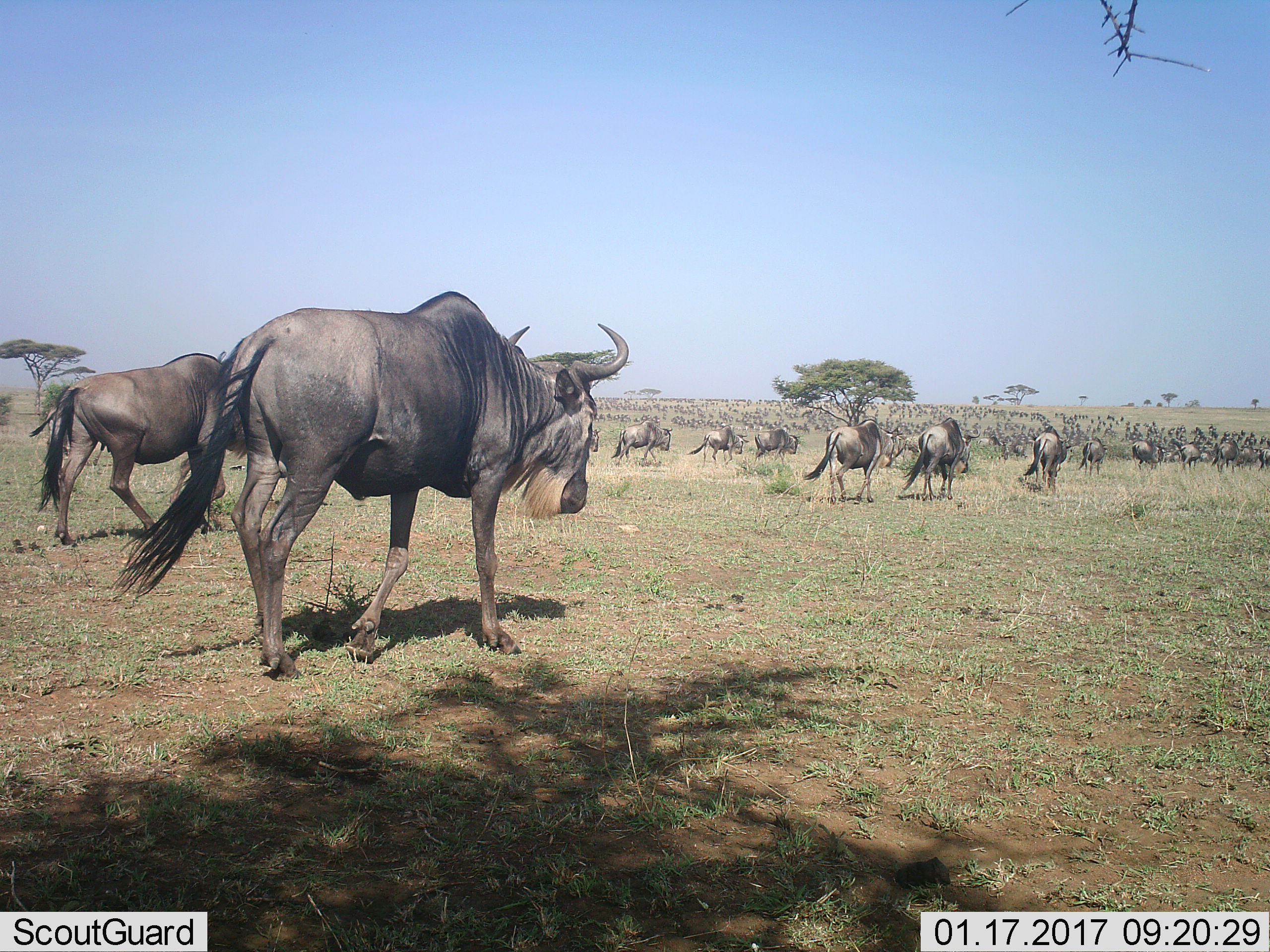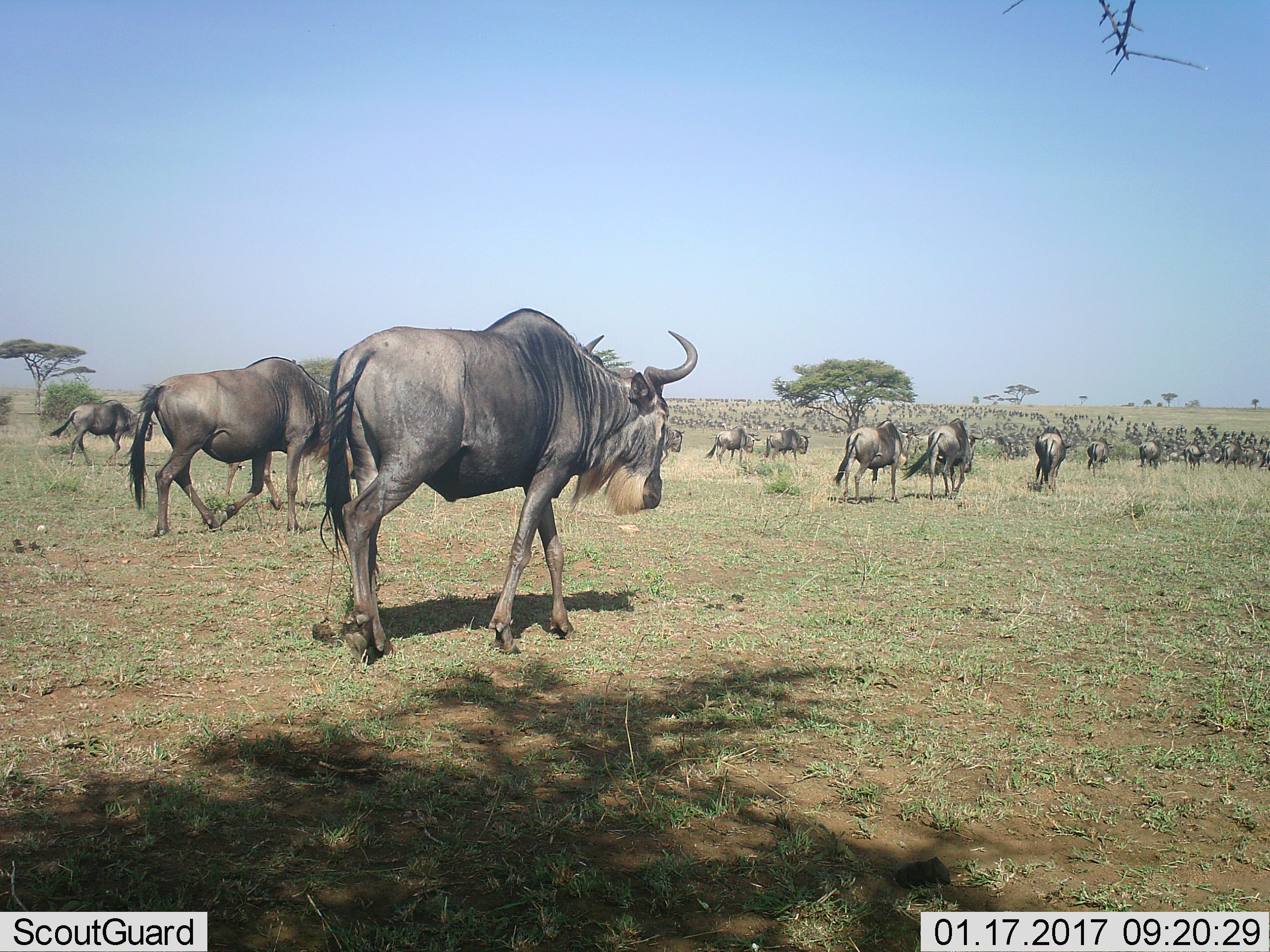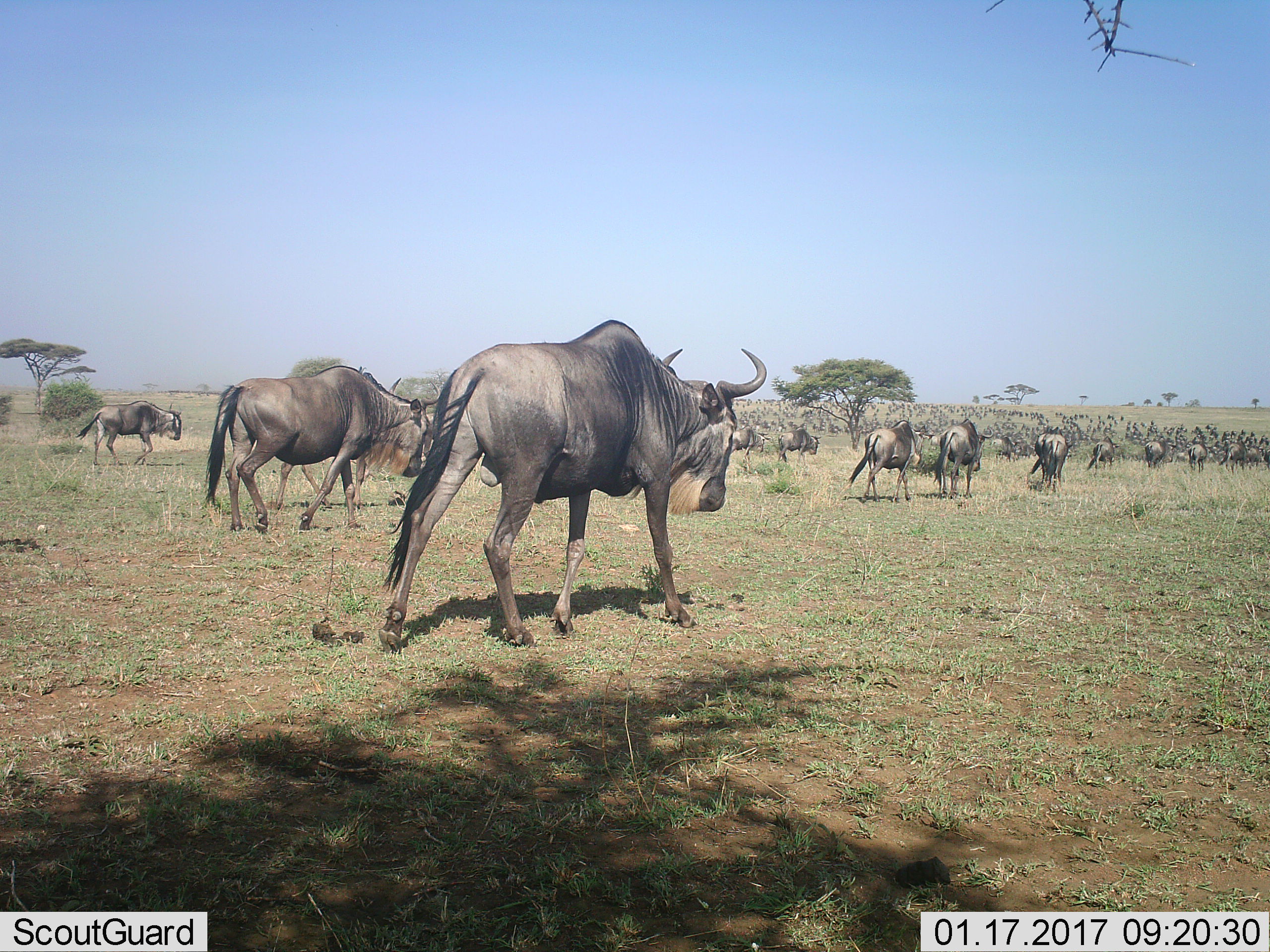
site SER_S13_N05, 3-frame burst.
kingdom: Animalia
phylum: Chordata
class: Mammalia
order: Artiodactyla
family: Bovidae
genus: Connochaetes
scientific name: Connochaetes taurinus taurinus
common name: blue wildebeest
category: wildebeestblue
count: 51+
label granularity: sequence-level